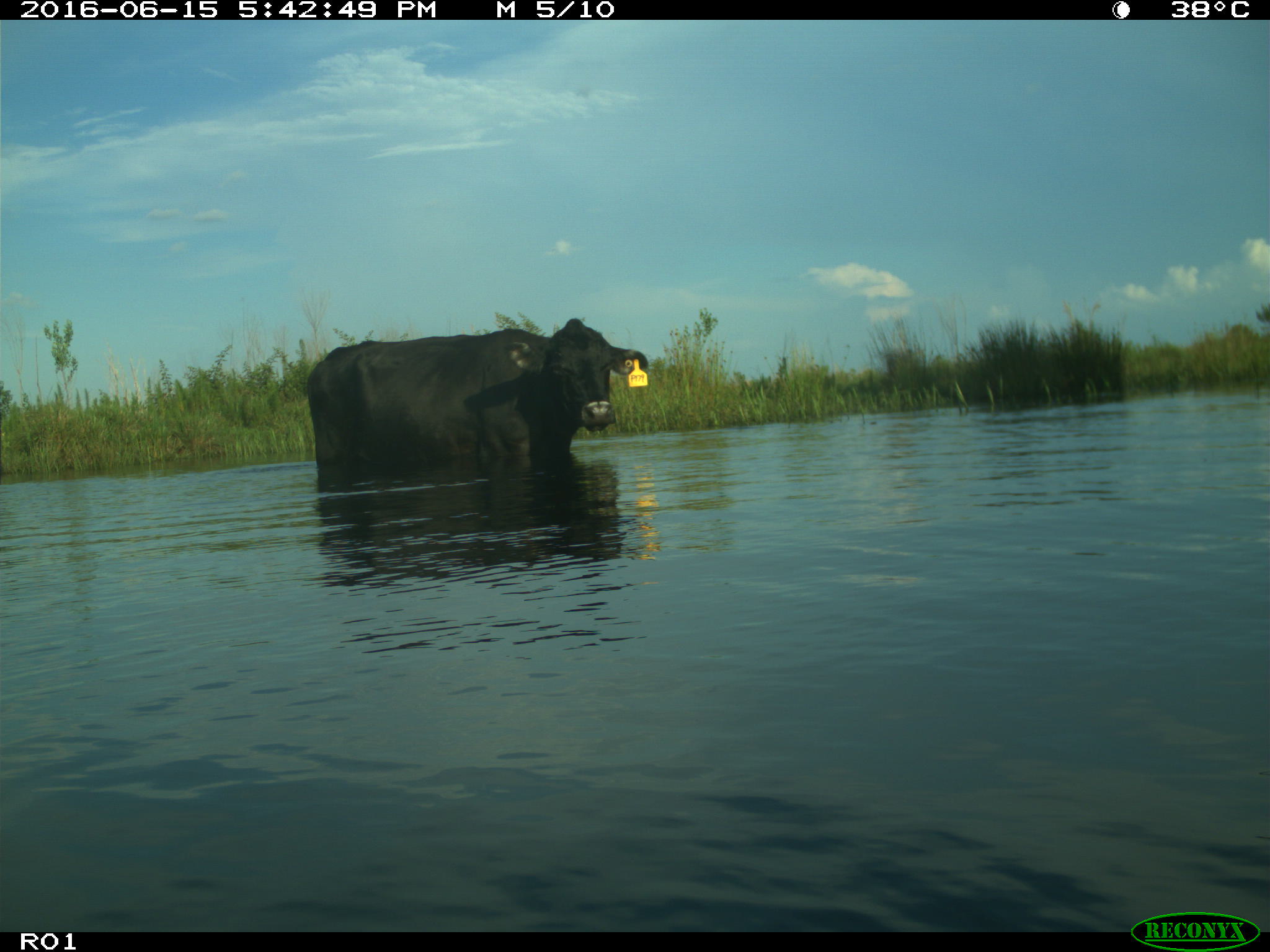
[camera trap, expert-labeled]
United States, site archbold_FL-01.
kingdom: Animalia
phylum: Chordata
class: Mammalia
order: Artiodactyla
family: Bovidae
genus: Bos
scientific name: Bos taurus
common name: domestic cow